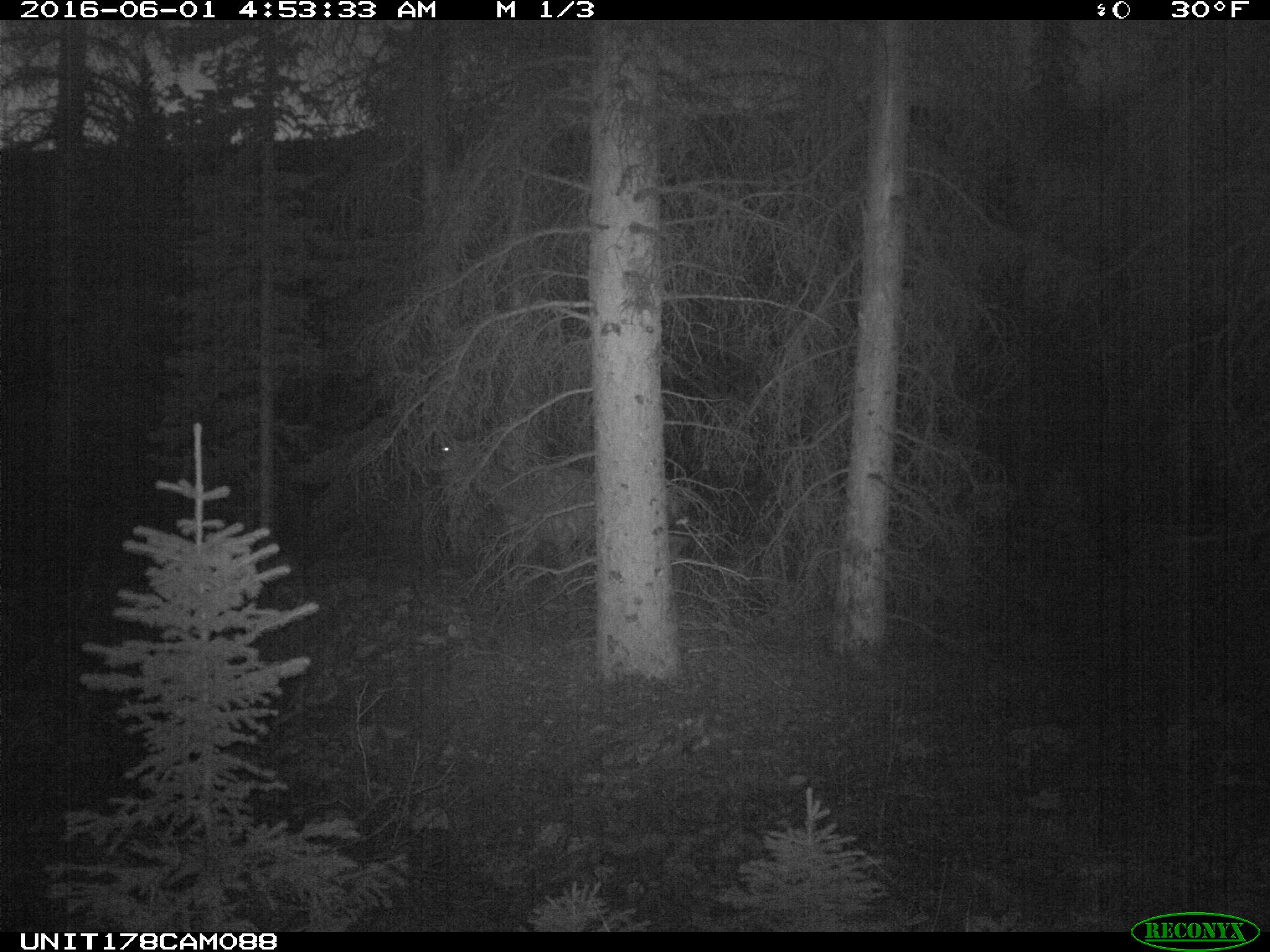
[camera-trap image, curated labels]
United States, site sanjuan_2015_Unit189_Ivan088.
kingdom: Animalia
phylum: Chordata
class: Mammalia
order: Artiodactyla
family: Cervidae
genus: Cervus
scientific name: Cervus elaphus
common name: red deer